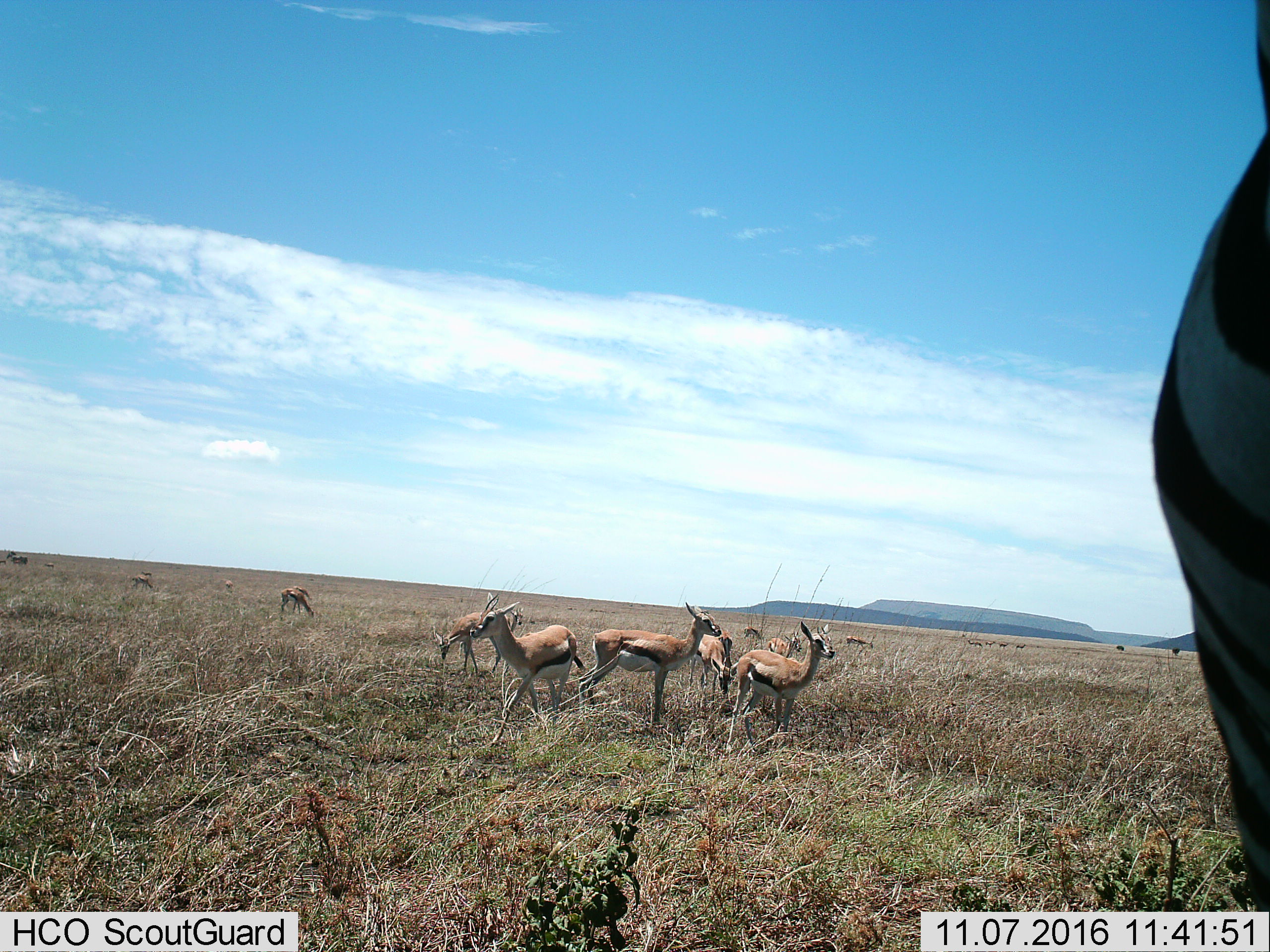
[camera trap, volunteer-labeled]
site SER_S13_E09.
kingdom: Animalia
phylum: Chordata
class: Mammalia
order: Artiodactyla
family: Bovidae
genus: Eudorcas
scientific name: Eudorcas thomsonii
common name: thomson's gazelle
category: gazellethomsons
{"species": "gazellethomsons (thomson's gazelle) (Eudorcas thomsonii)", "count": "11-50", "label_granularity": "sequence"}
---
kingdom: Animalia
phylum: Chordata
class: Mammalia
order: Perissodactyla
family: Equidae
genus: Equus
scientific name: Equus quagga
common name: plains zebra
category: zebraplains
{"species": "zebraplains (plains zebra) (Equus quagga)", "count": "1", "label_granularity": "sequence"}